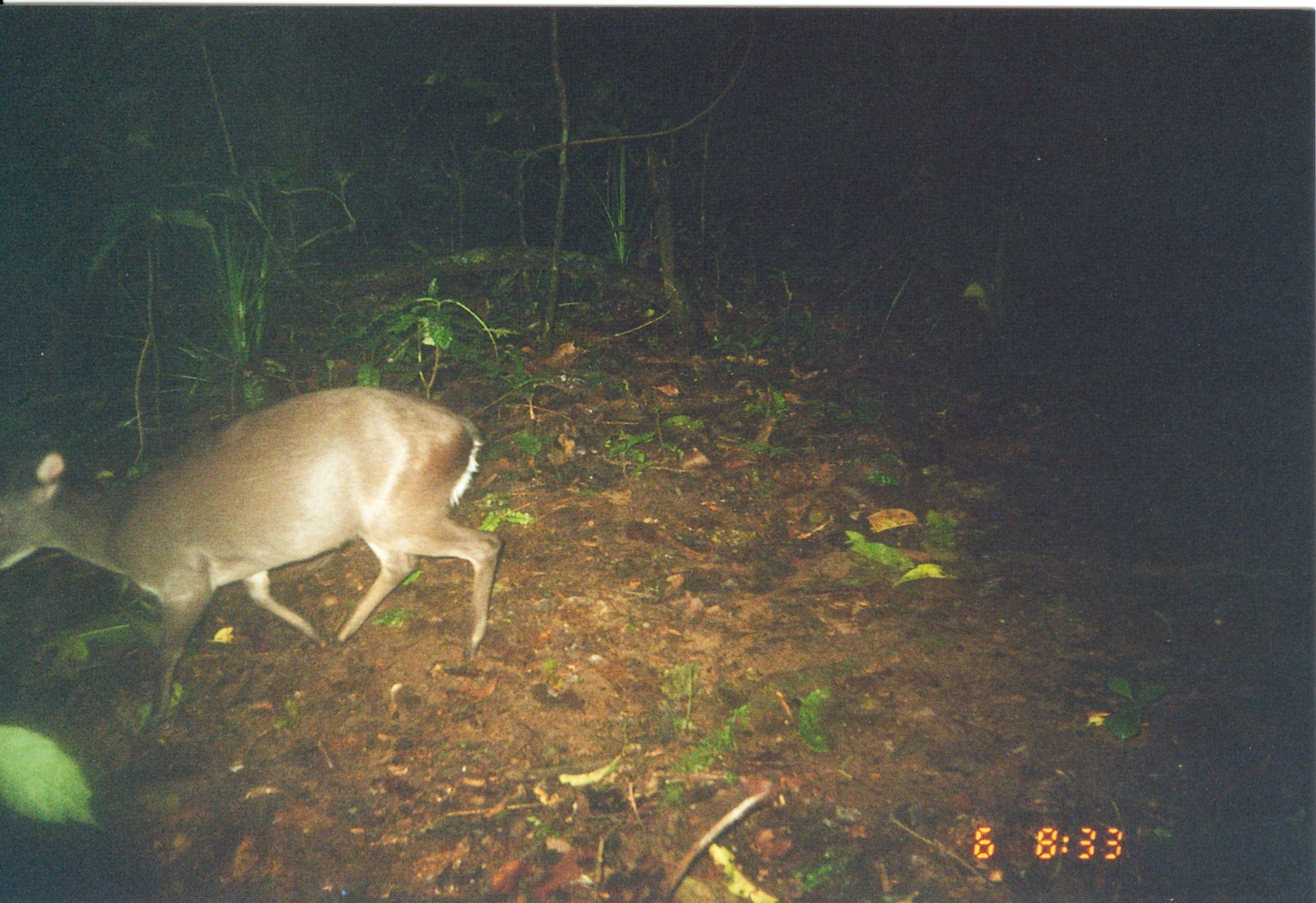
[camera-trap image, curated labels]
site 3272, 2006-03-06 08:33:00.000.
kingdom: Animalia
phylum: Chordata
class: Mammalia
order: Artiodactyla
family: Bovidae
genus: Philantomba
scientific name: Philantomba monticola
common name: blue duiker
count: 1